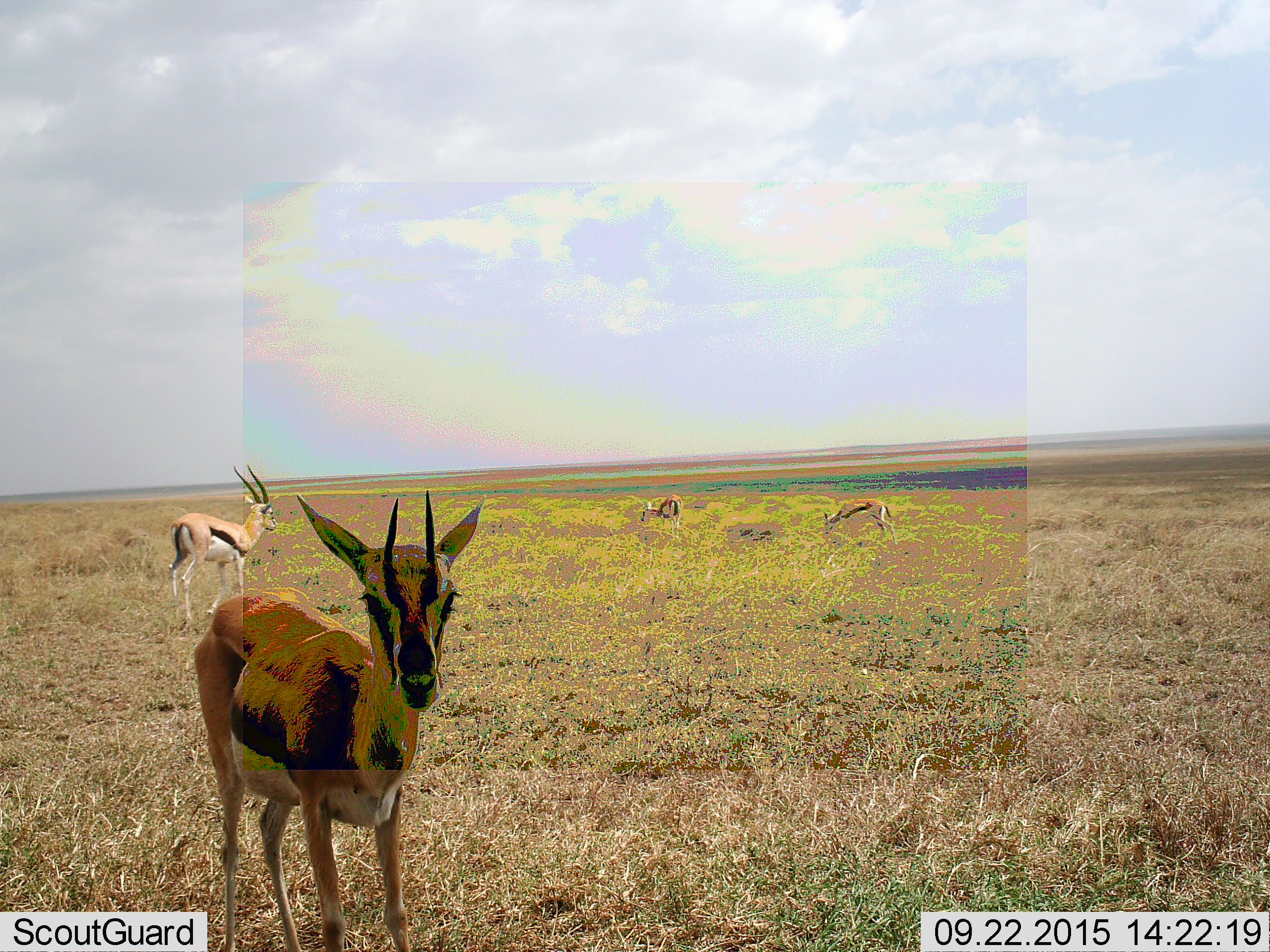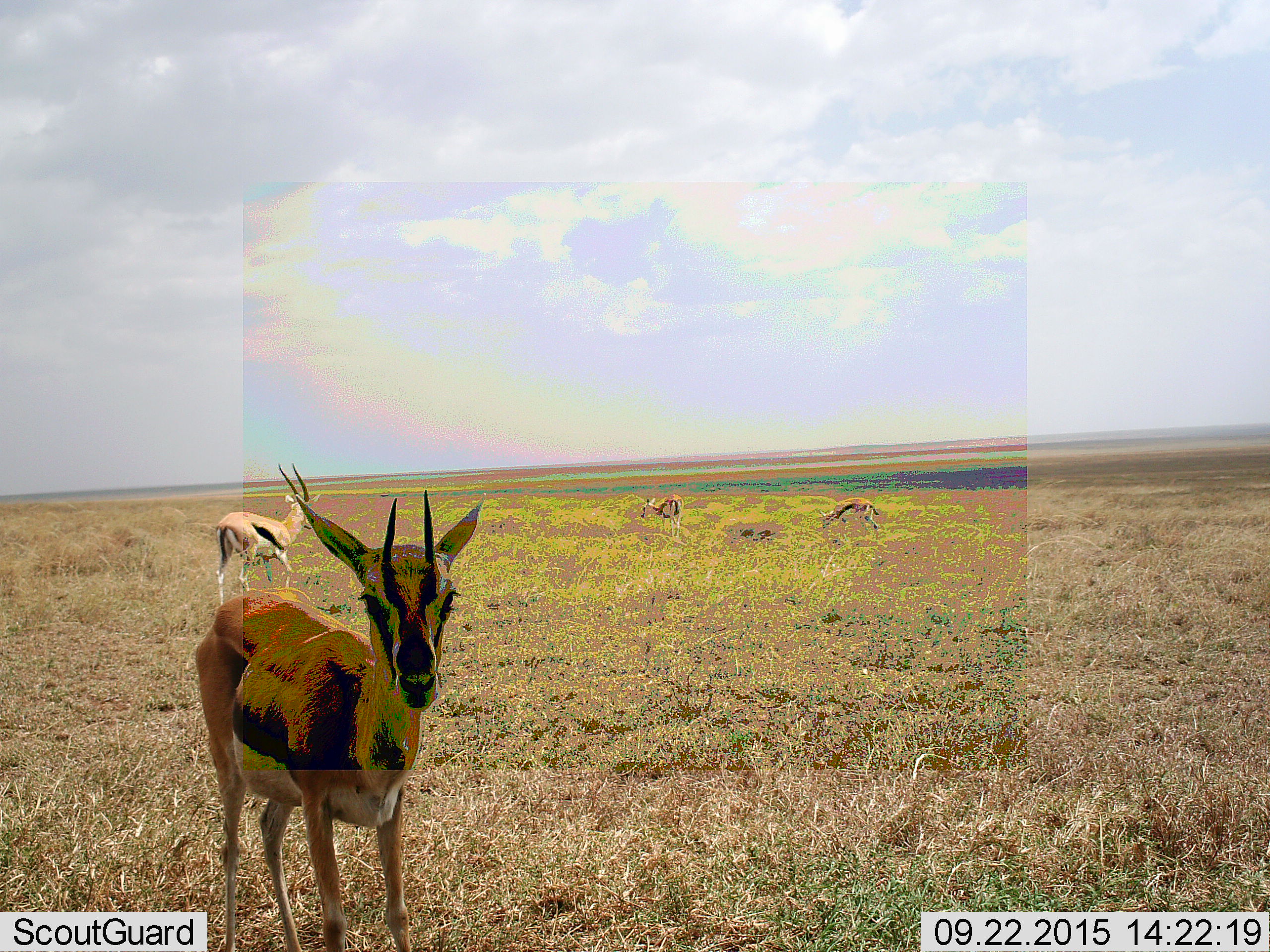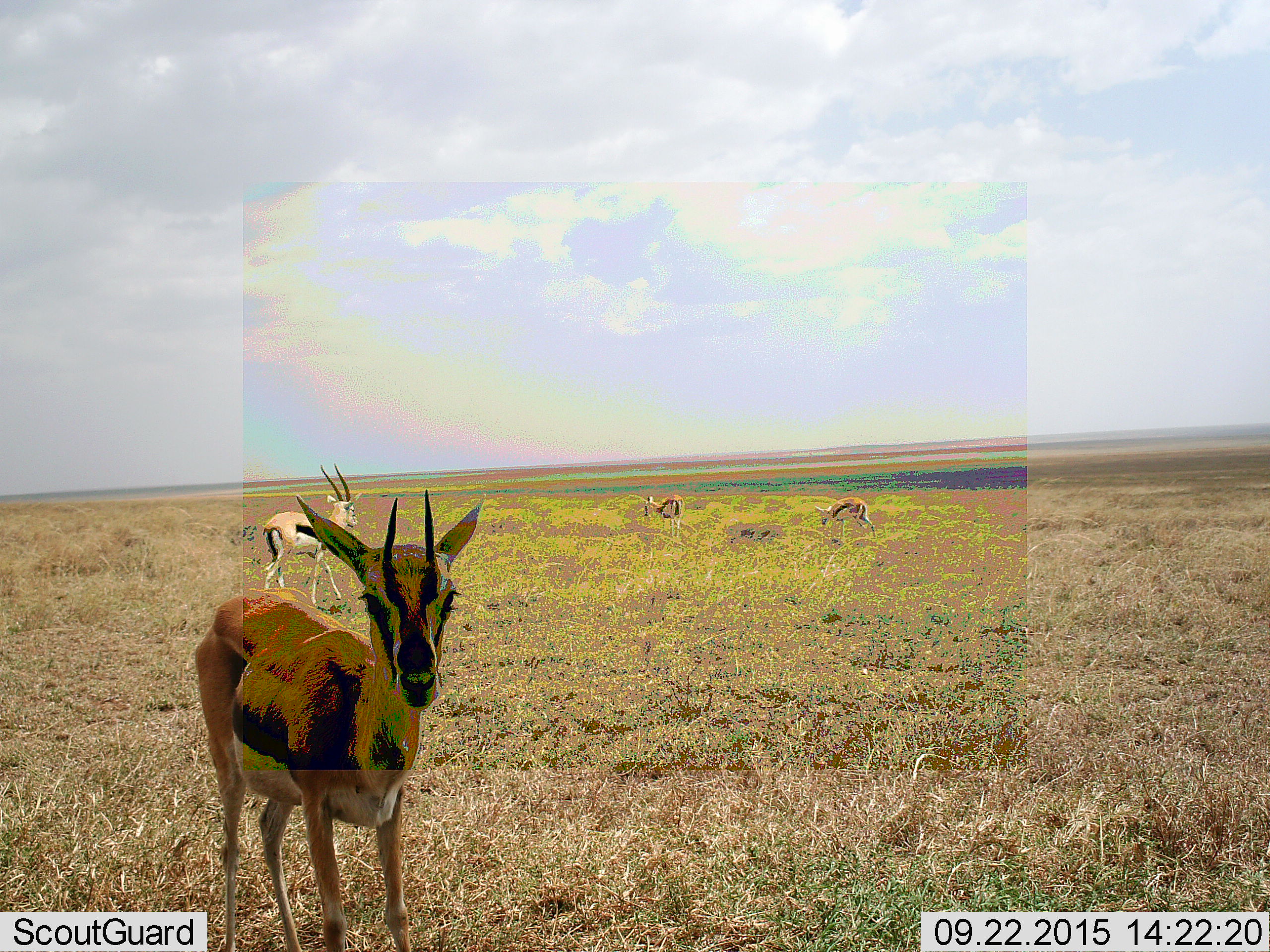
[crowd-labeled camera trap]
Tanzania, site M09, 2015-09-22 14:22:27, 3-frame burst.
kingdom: Animalia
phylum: Chordata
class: Mammalia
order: Artiodactyla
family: Bovidae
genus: Eudorcas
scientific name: Eudorcas thomsonii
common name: thomson's gazelle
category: gazellethomsons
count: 4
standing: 90%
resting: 0%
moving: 60%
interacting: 10%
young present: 10%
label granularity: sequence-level